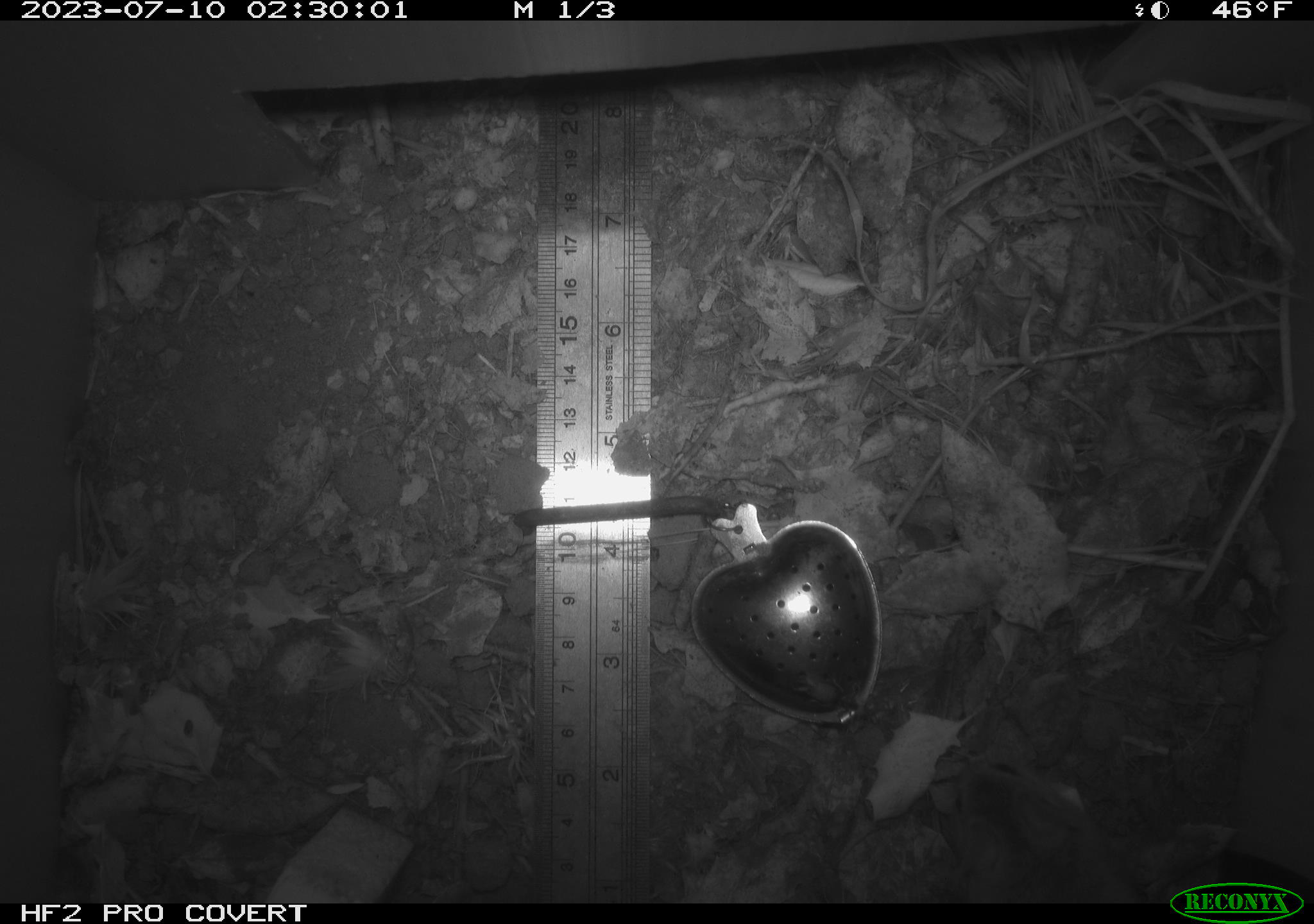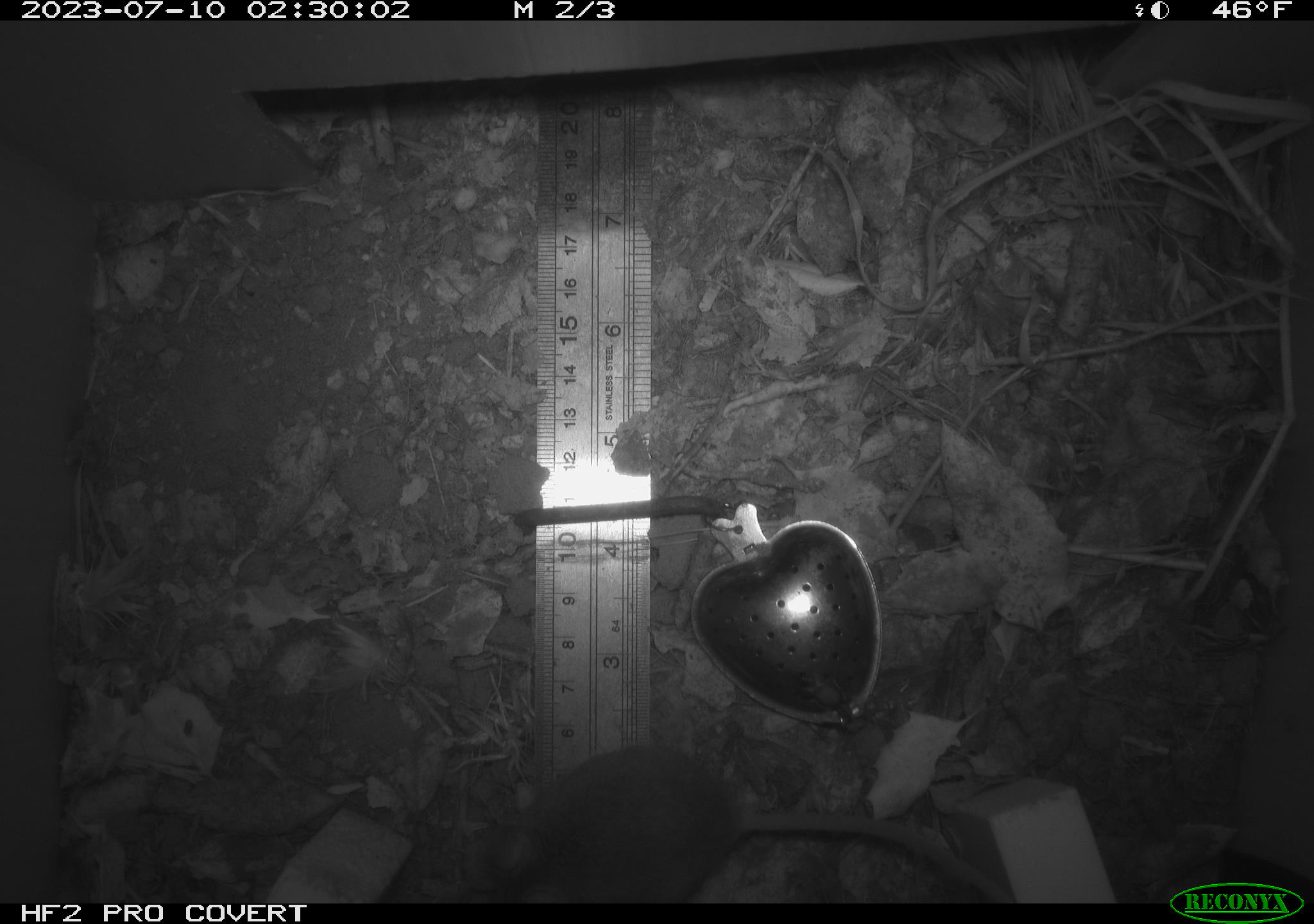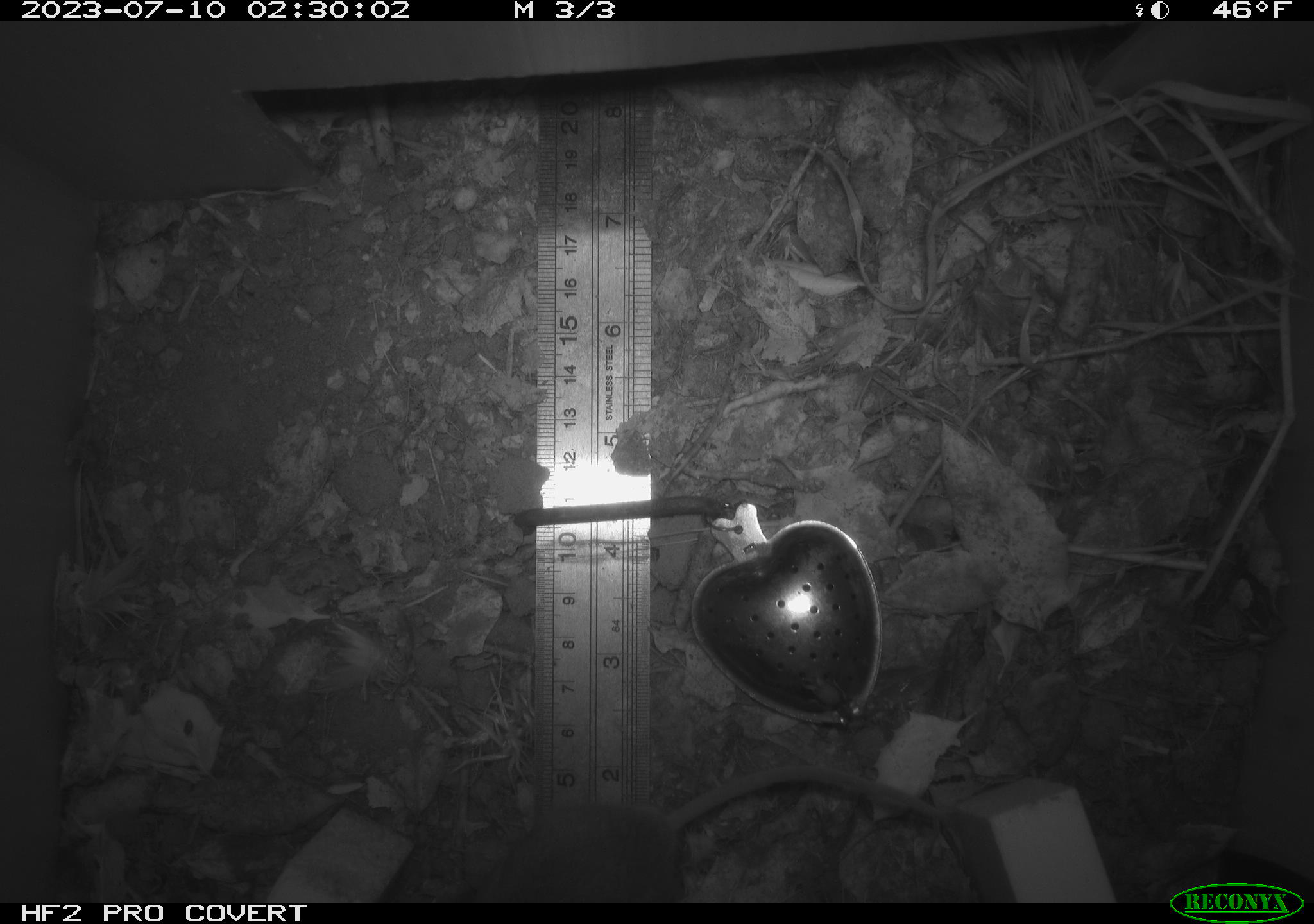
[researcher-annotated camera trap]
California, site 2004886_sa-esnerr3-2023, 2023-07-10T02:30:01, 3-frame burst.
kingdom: Animalia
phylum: Chordata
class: Mammalia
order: Rodentia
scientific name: Rodentia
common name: mouse species